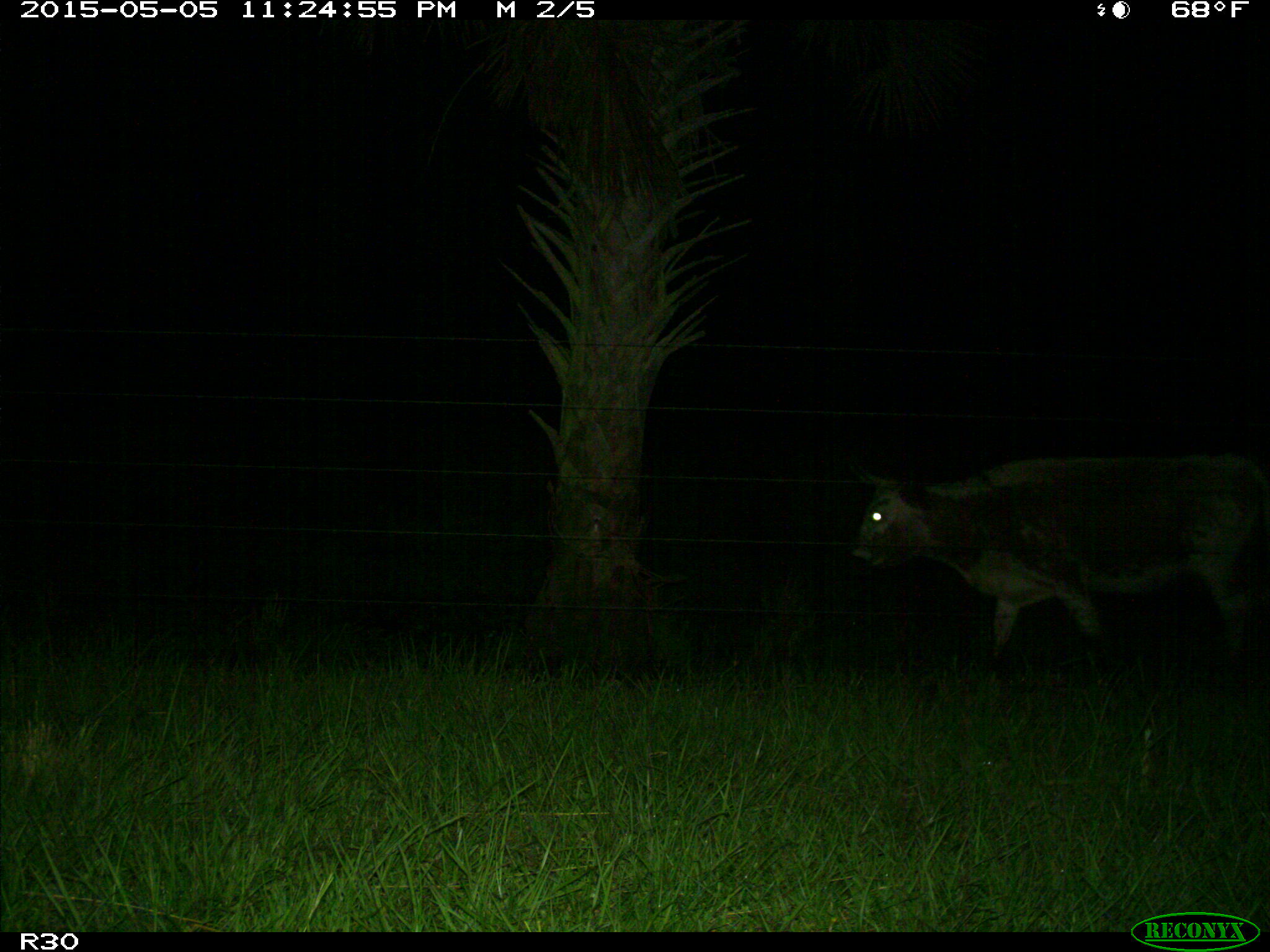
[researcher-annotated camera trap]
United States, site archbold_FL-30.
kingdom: Animalia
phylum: Chordata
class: Mammalia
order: Artiodactyla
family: Bovidae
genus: Bos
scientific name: Bos taurus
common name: domestic cow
Bos taurus (domestic cow).